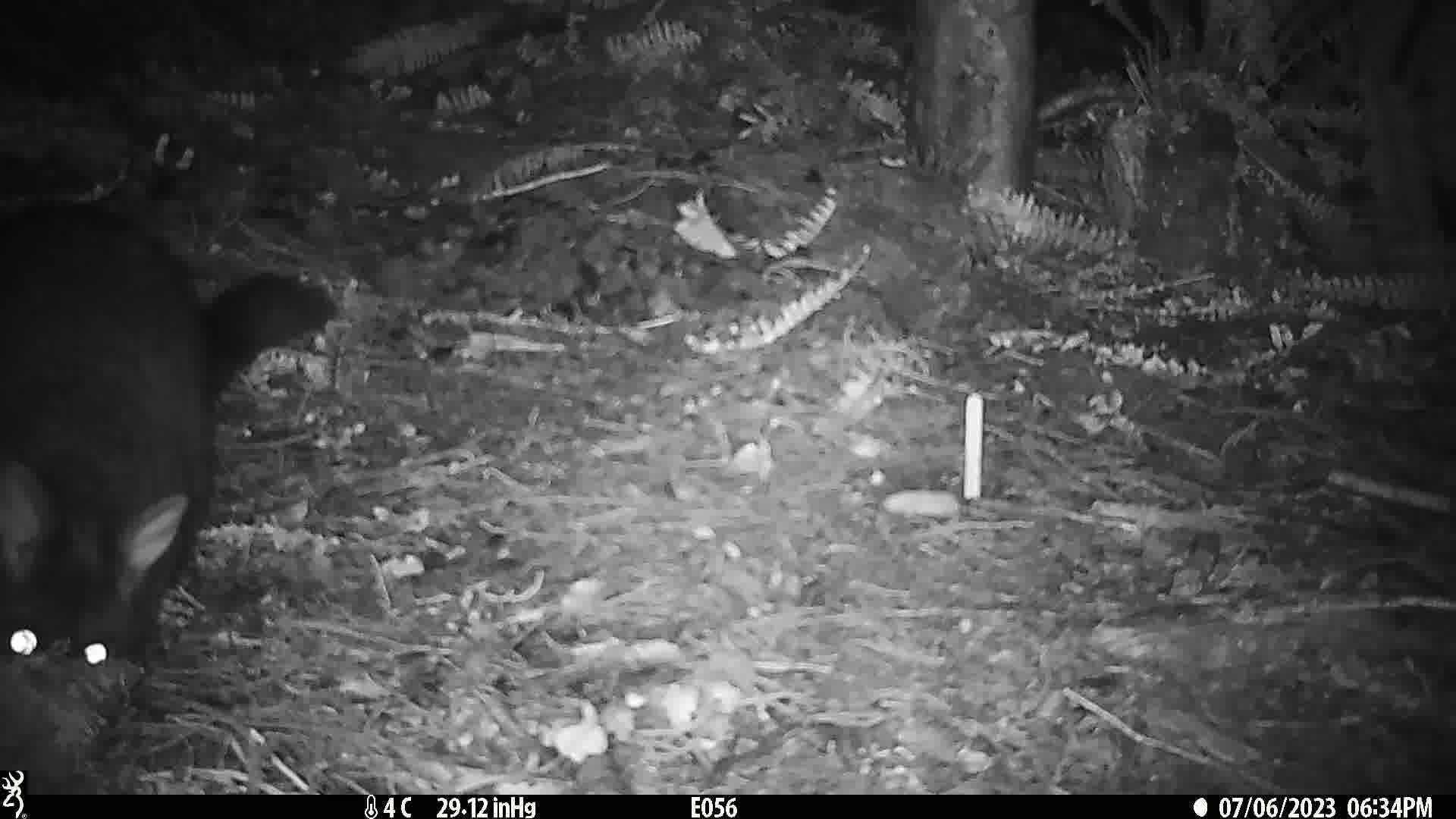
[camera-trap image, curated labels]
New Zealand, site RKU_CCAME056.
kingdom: Animalia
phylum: Chordata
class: Mammalia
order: Diprotodontia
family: Phalangeridae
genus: Trichosurus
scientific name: Trichosurus vulpecula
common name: common brushtail possum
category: possum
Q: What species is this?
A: Possum (common brushtail possum) (Trichosurus vulpecula).